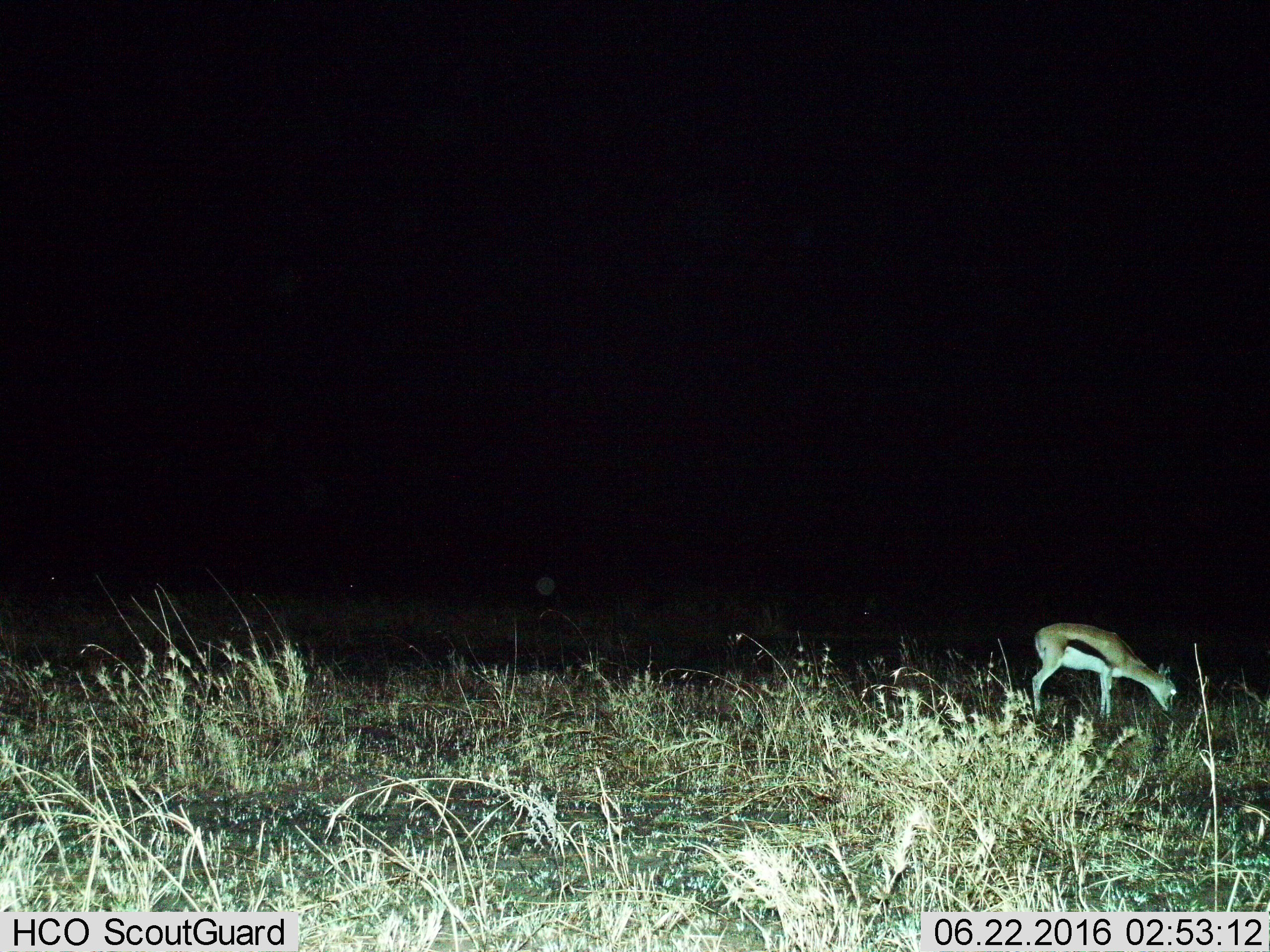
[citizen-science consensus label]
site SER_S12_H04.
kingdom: Animalia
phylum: Chordata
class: Mammalia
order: Artiodactyla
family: Bovidae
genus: Eudorcas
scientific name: Eudorcas thomsonii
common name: thomson's gazelle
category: gazellethomsons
Gazellethomsons (thomson's gazelle) (Eudorcas thomsonii), count 1. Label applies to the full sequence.